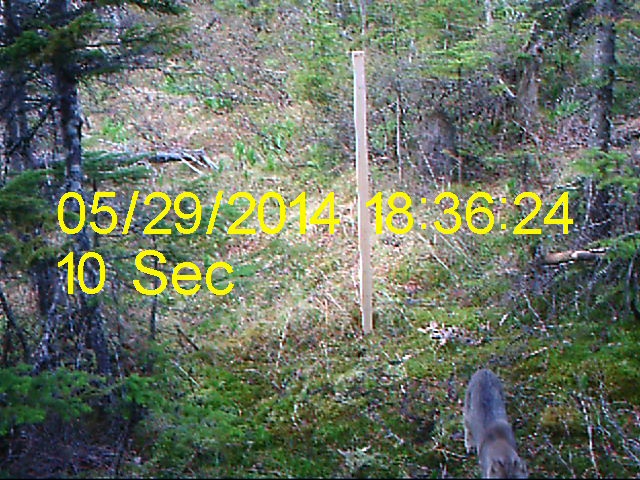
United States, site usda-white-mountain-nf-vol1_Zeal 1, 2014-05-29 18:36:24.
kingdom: Animalia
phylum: Chordata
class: Mammalia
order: Carnivora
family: Felidae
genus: Lynx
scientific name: Lynx rufus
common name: bobcat